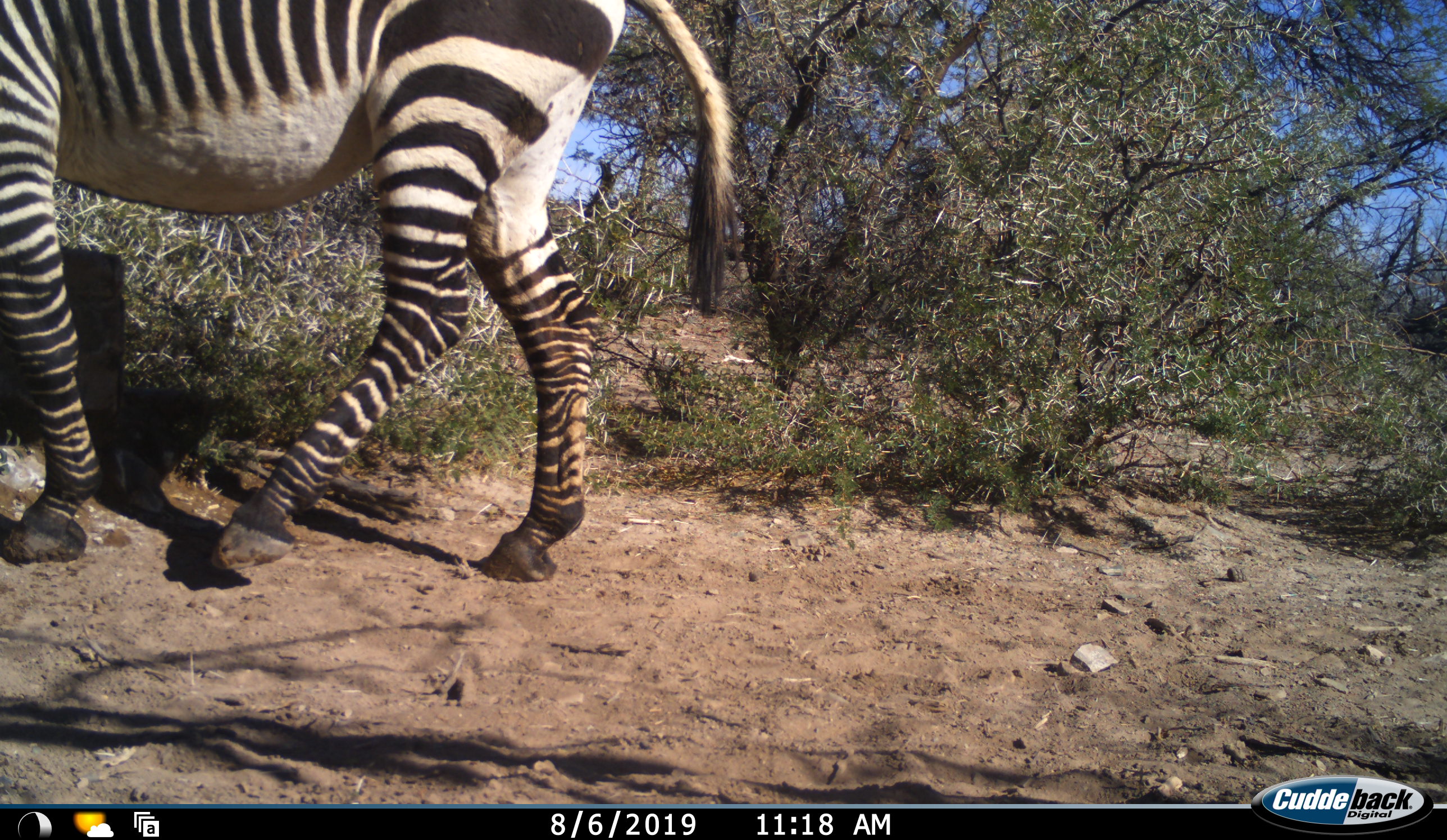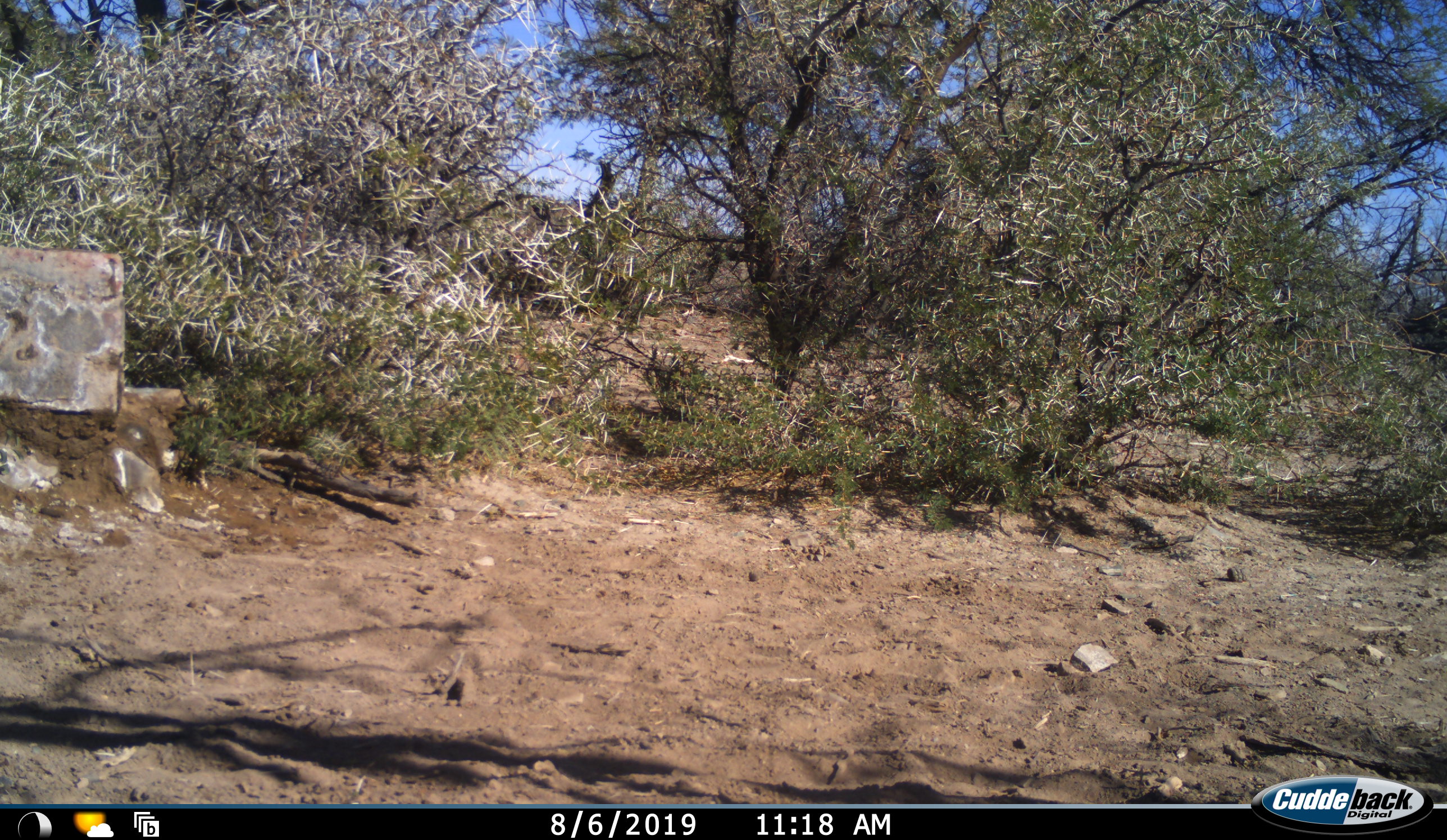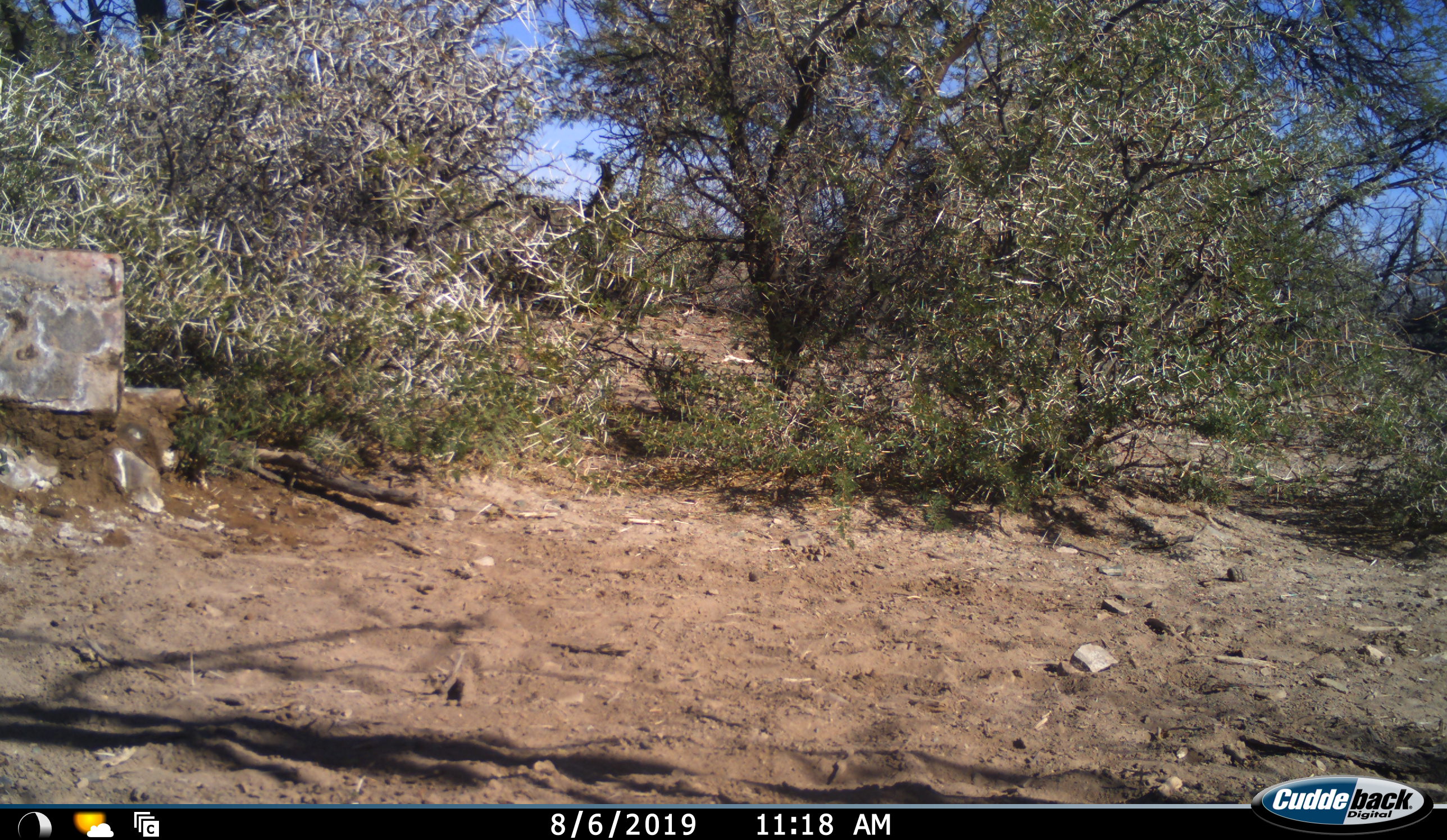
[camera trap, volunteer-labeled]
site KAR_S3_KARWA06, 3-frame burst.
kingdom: Animalia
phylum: Chordata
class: Mammalia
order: Perissodactyla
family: Equidae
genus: Equus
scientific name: Equus zebra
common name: mountain zebra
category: zebramountain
Zebramountain (mountain zebra) (Equus zebra), count 1. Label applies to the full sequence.